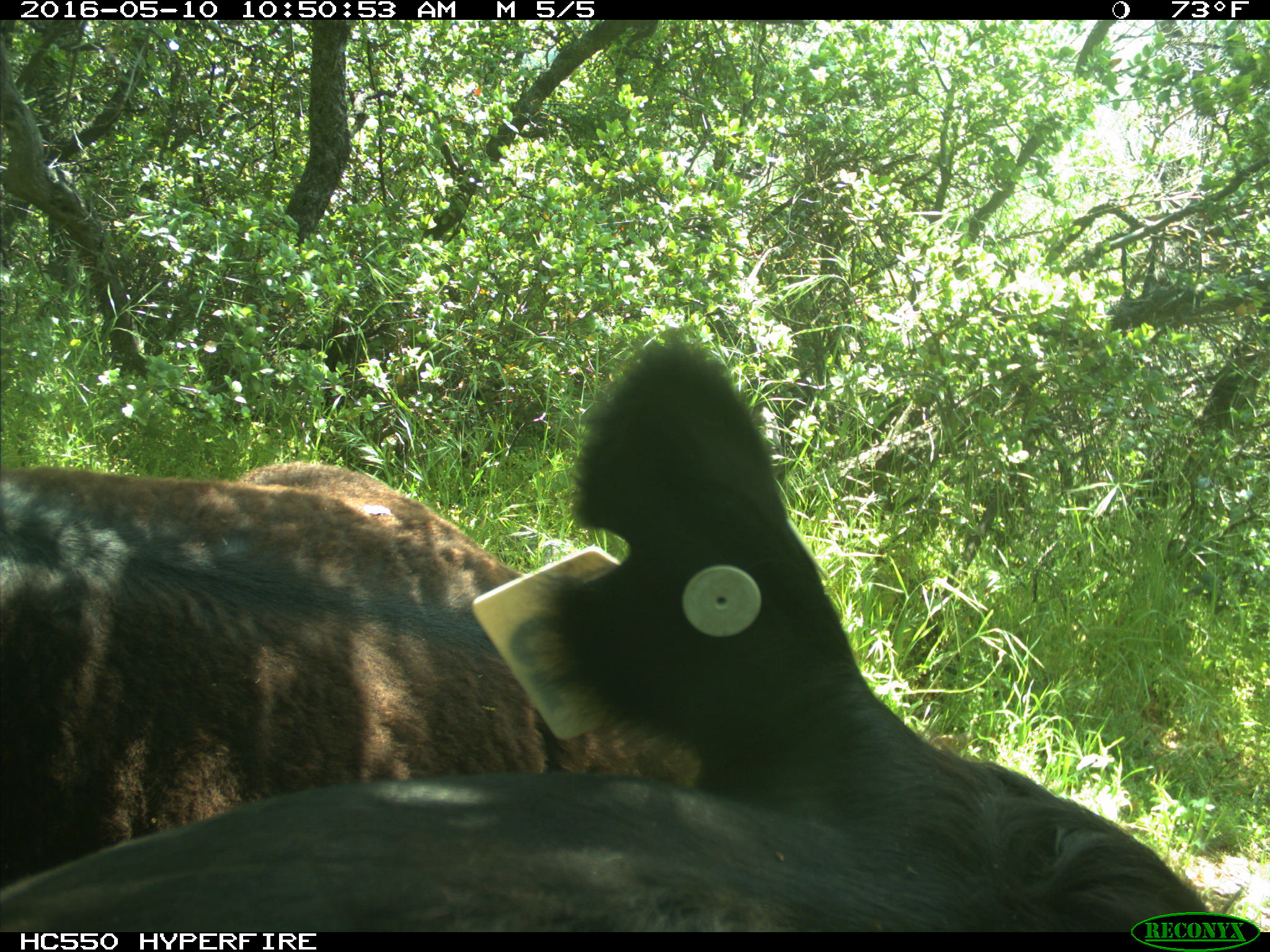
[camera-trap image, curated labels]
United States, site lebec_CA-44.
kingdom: Animalia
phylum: Chordata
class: Mammalia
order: Artiodactyla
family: Bovidae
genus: Bos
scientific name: Bos taurus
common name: domestic cow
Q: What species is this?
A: Bos taurus (domestic cow).